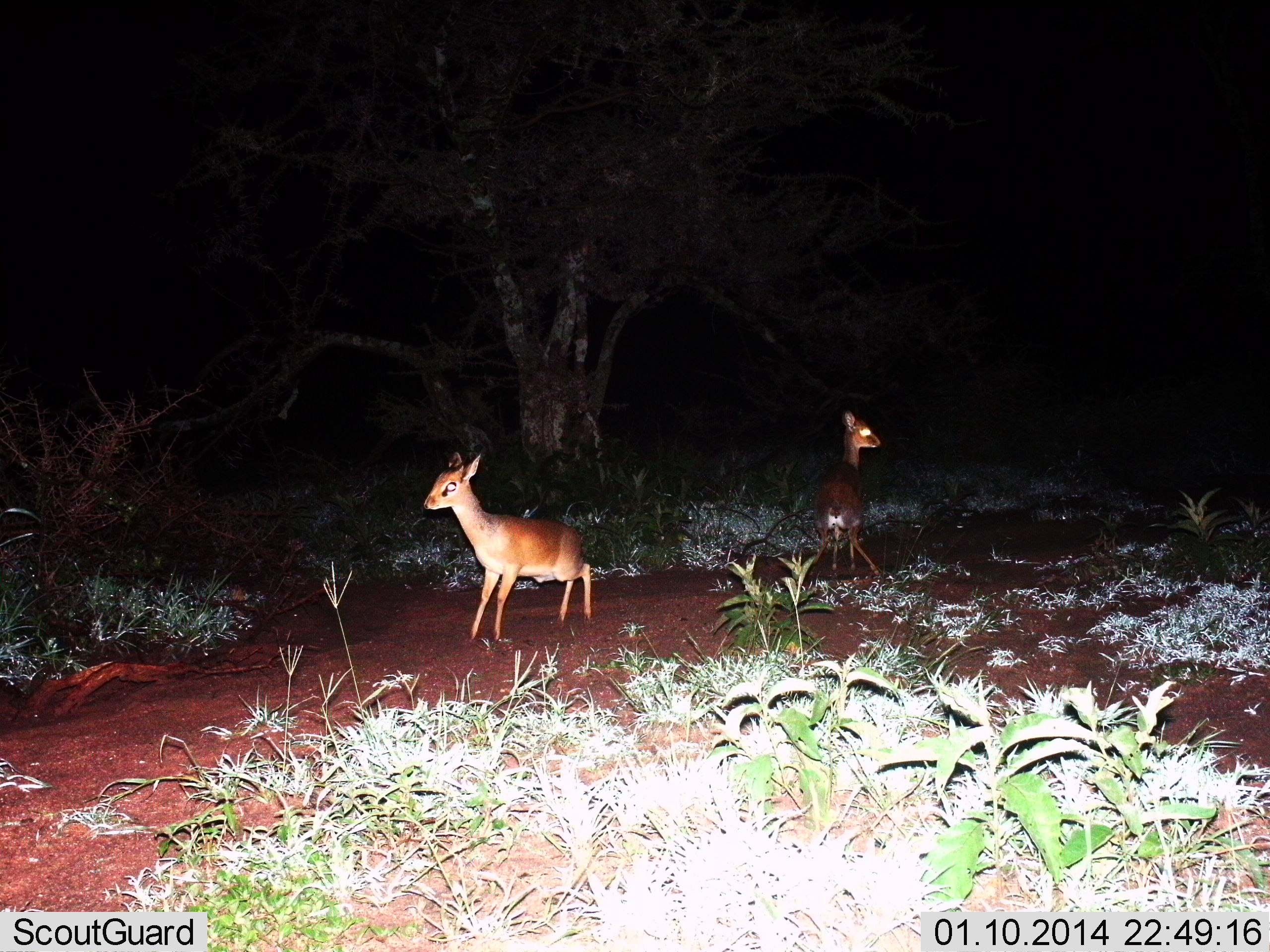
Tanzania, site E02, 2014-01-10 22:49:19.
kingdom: Animalia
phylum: Chordata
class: Mammalia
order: Artiodactyla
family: Bovidae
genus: Madoqua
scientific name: Madoqua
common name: dikdik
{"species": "dikdik (Madoqua)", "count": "2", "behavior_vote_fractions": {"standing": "79%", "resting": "2%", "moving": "25%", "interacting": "0%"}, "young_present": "2%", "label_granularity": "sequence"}